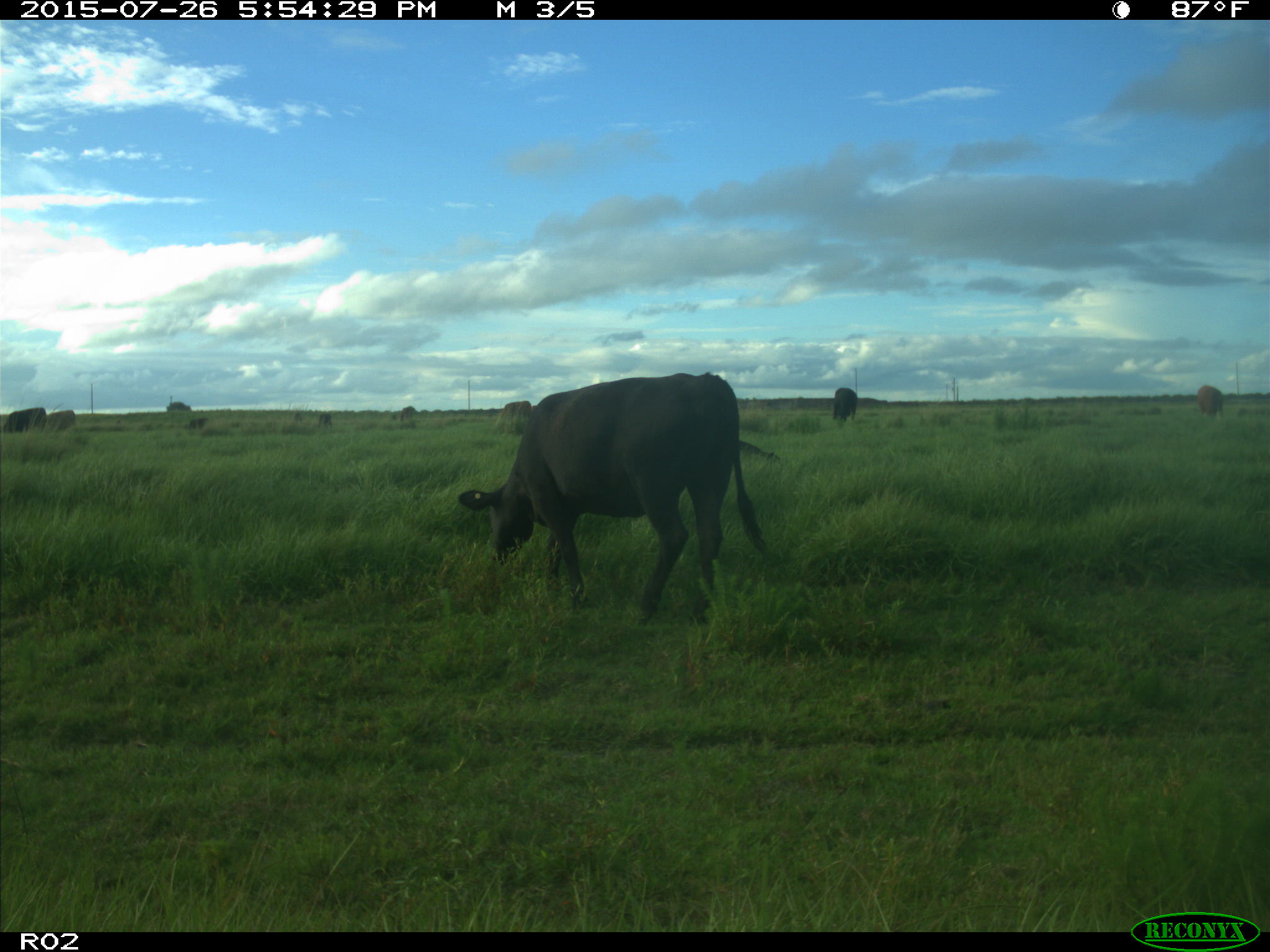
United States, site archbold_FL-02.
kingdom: Animalia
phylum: Chordata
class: Mammalia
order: Artiodactyla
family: Bovidae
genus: Bos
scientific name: Bos taurus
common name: domestic cow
Bos taurus (domestic cow).